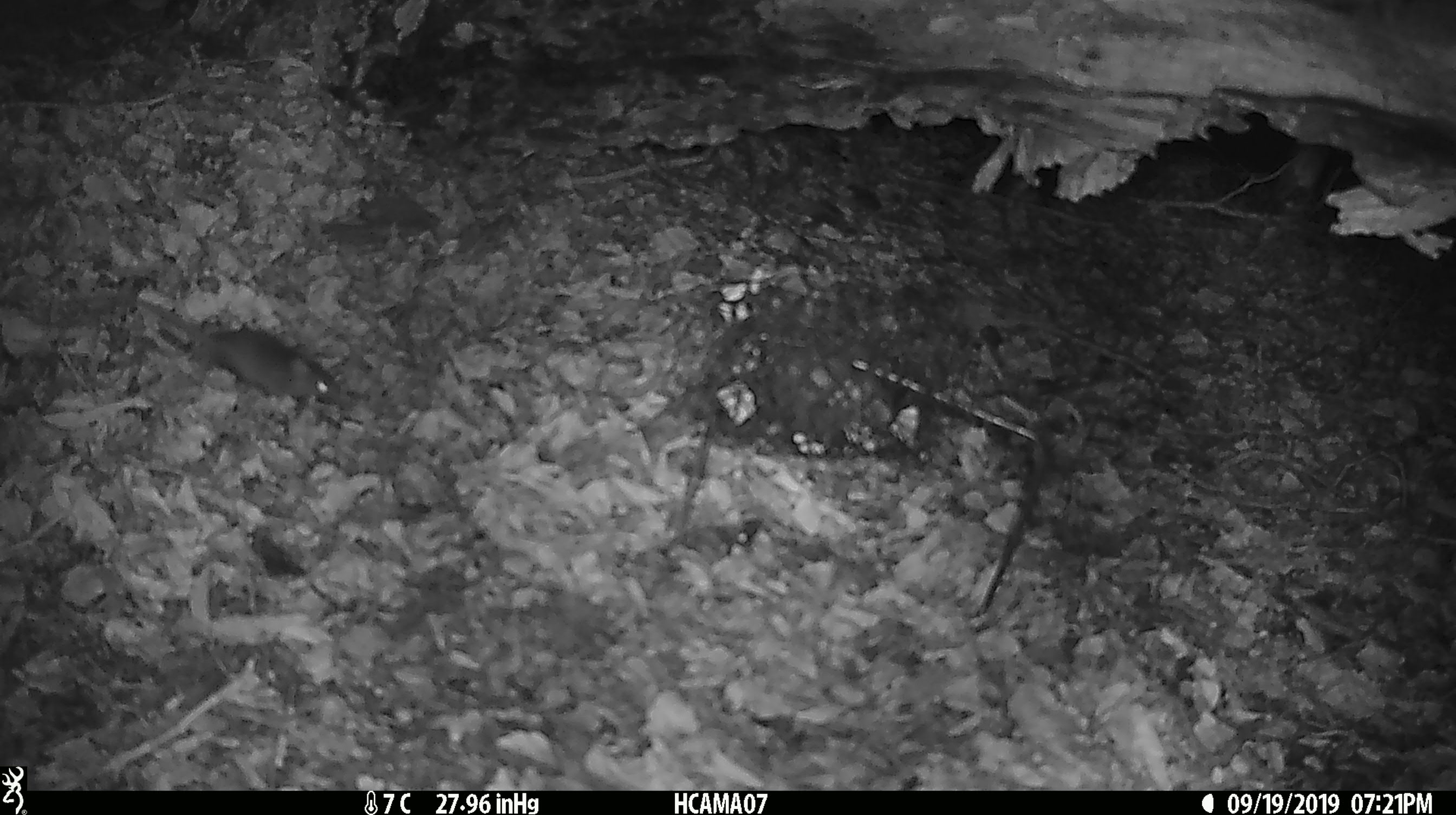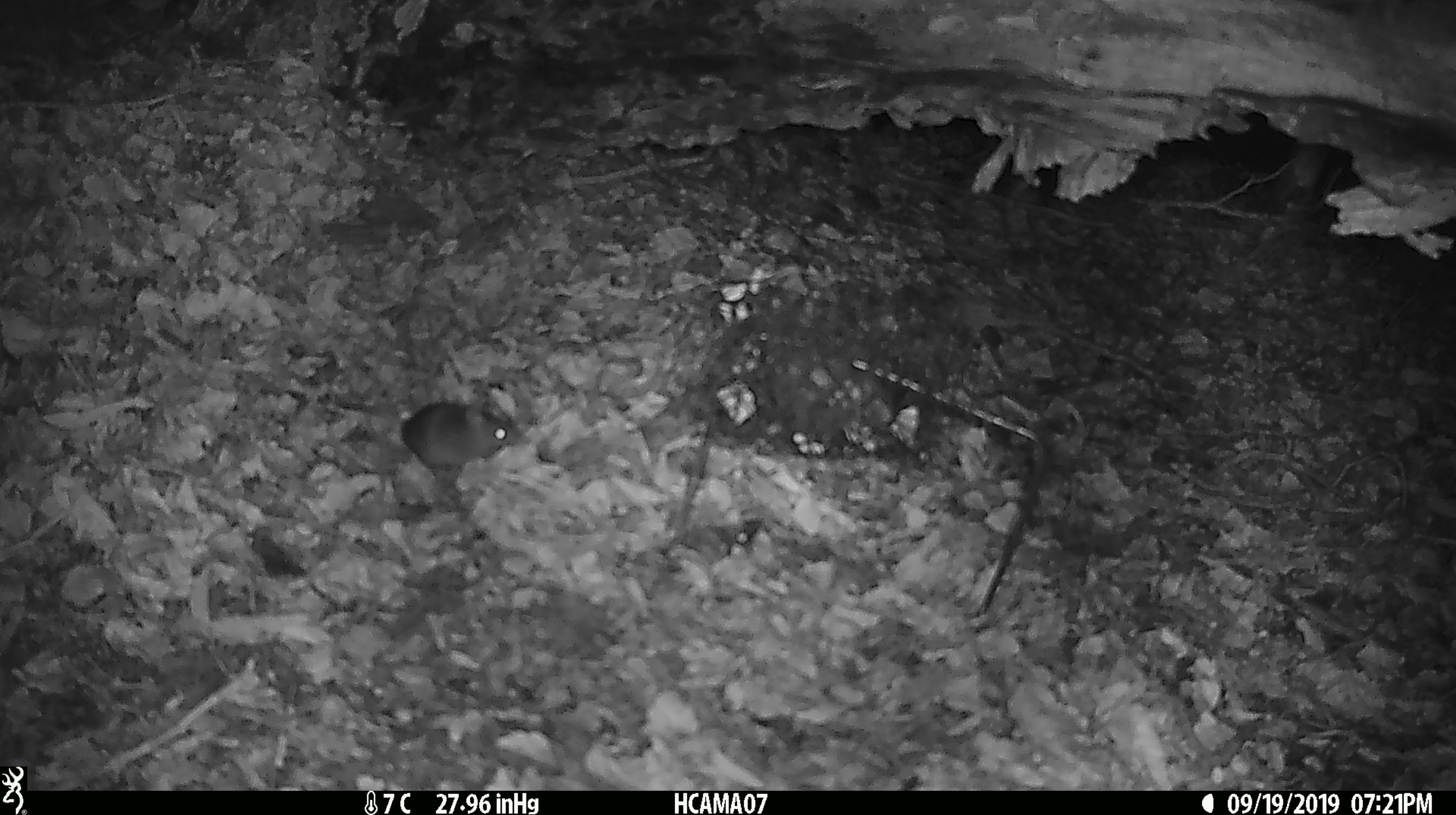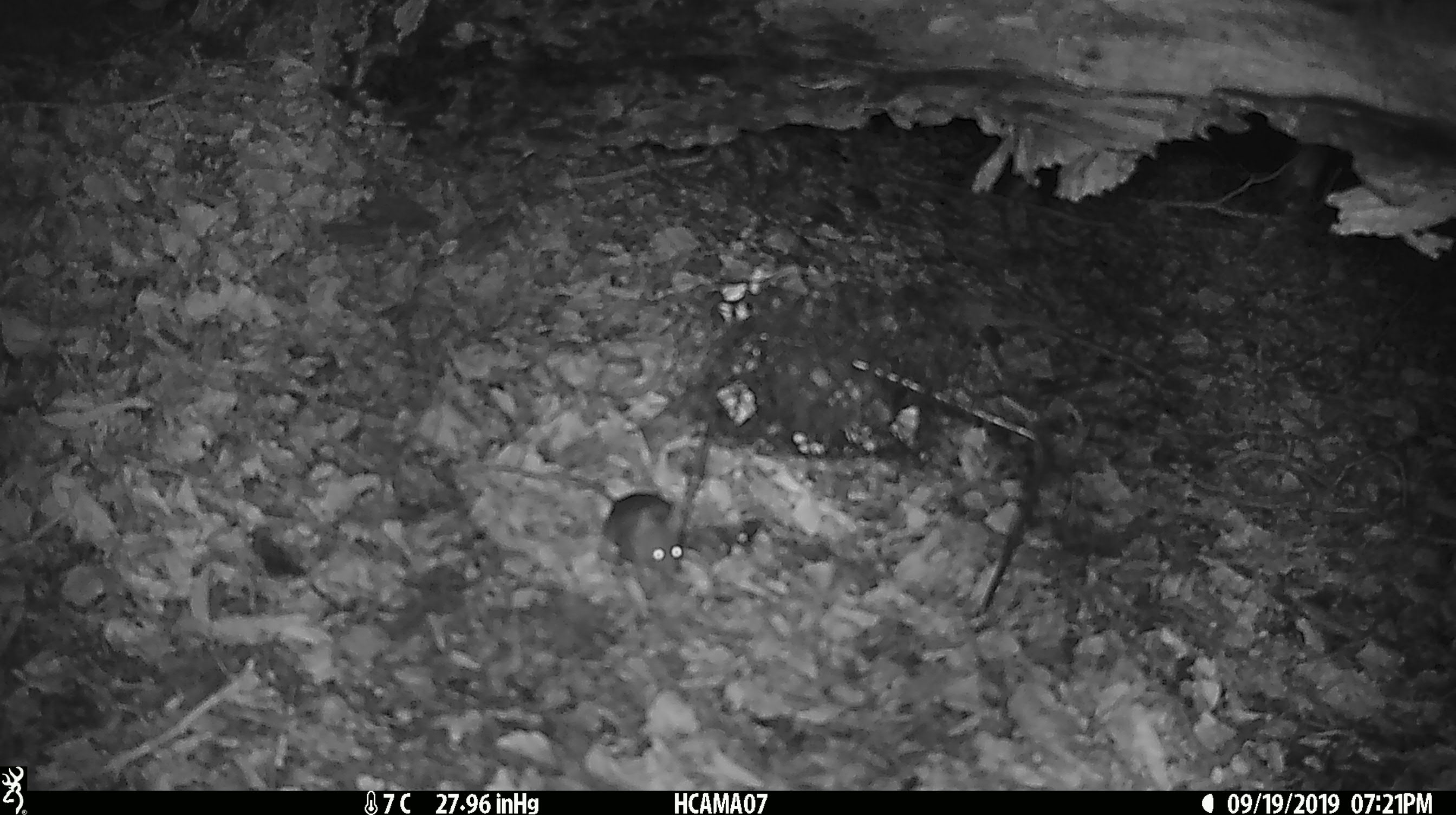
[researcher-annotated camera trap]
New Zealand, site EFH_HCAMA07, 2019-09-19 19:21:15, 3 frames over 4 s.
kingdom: Animalia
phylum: Chordata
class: Mammalia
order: Rodentia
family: Muridae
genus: Mus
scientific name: Mus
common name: mouse